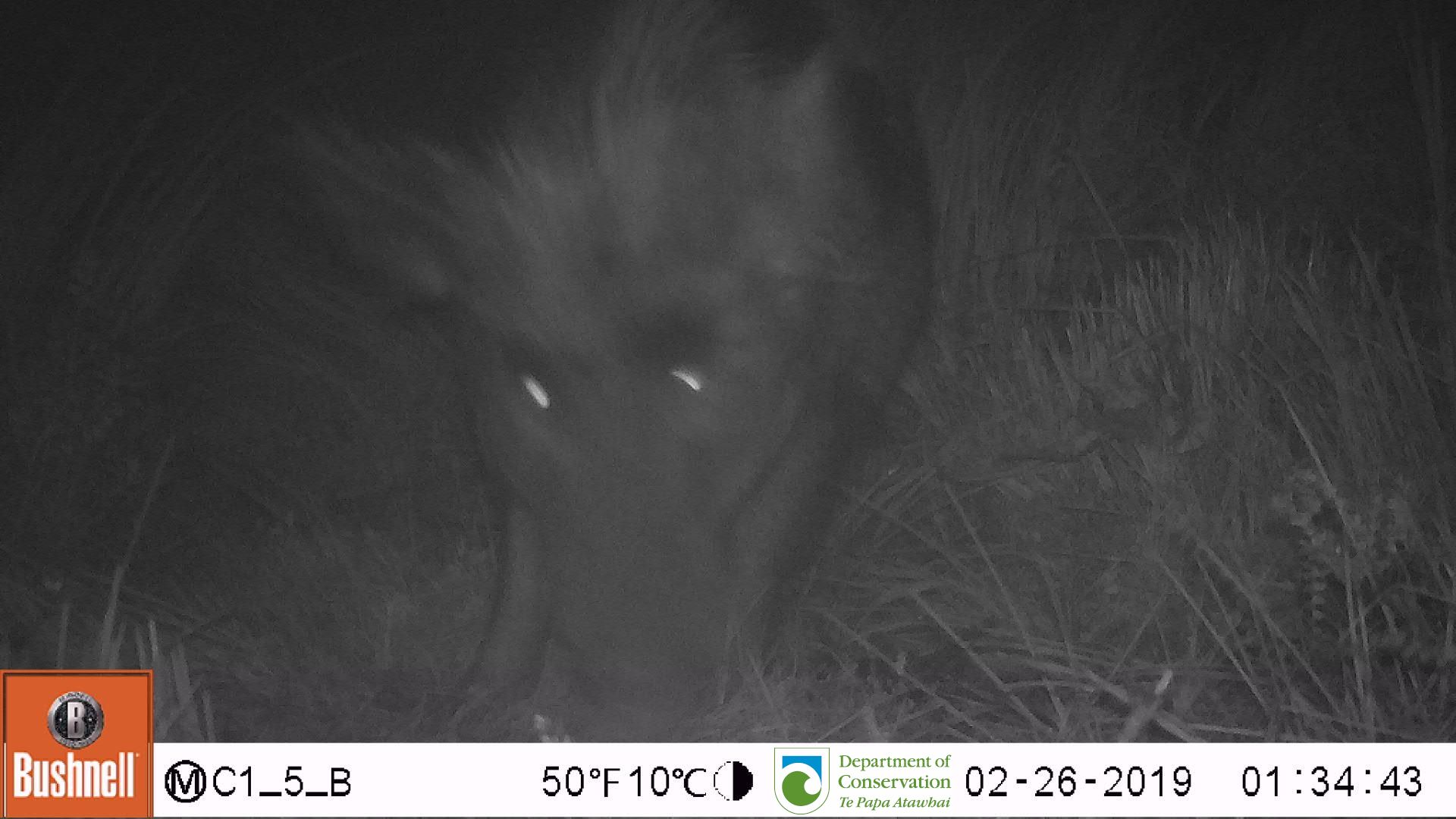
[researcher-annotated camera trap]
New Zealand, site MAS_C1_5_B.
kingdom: Animalia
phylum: Chordata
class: Mammalia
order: Artiodactyla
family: Suidae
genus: Sus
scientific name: Sus scrofa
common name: pig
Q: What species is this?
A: Pig (Sus scrofa).